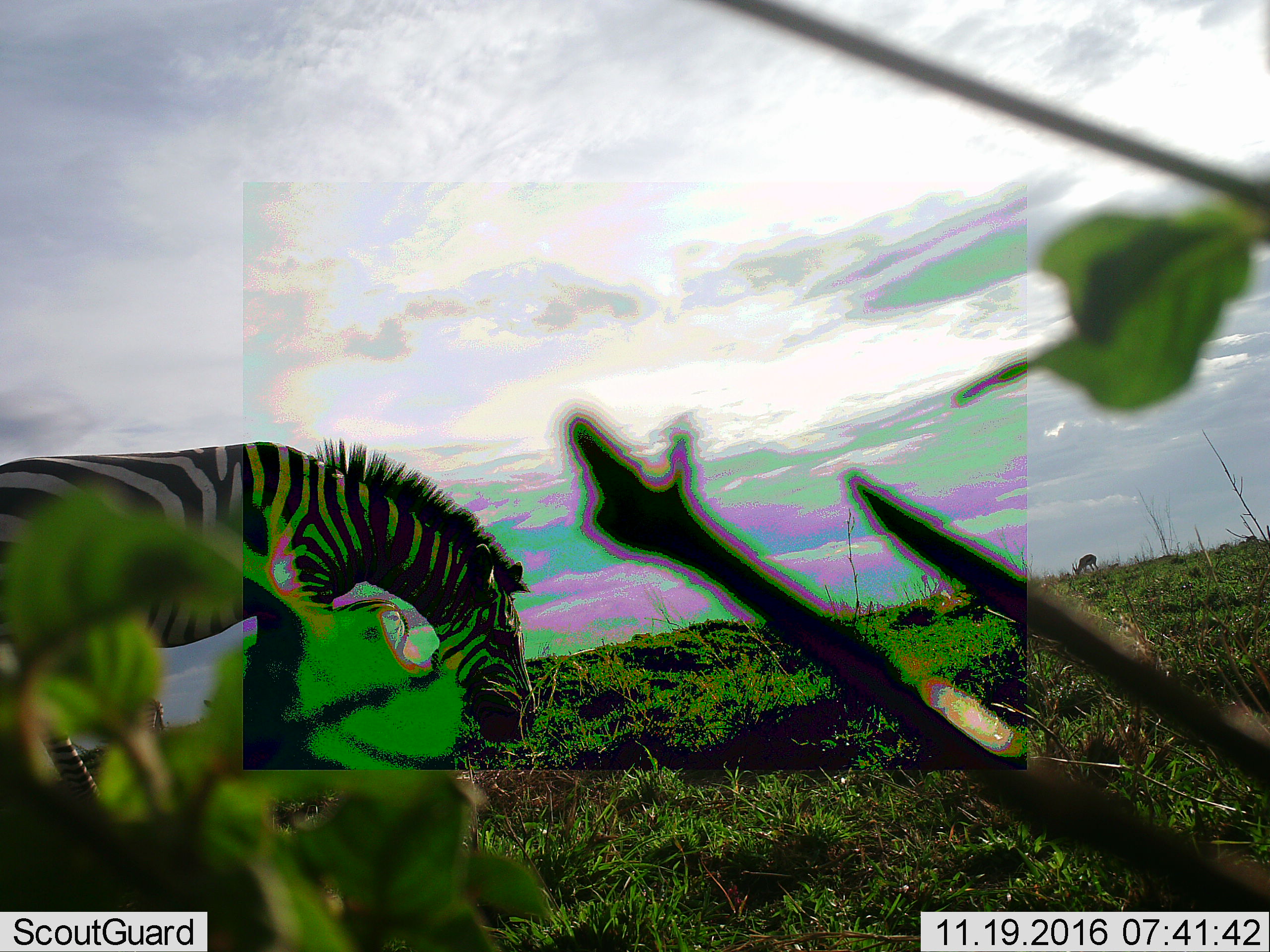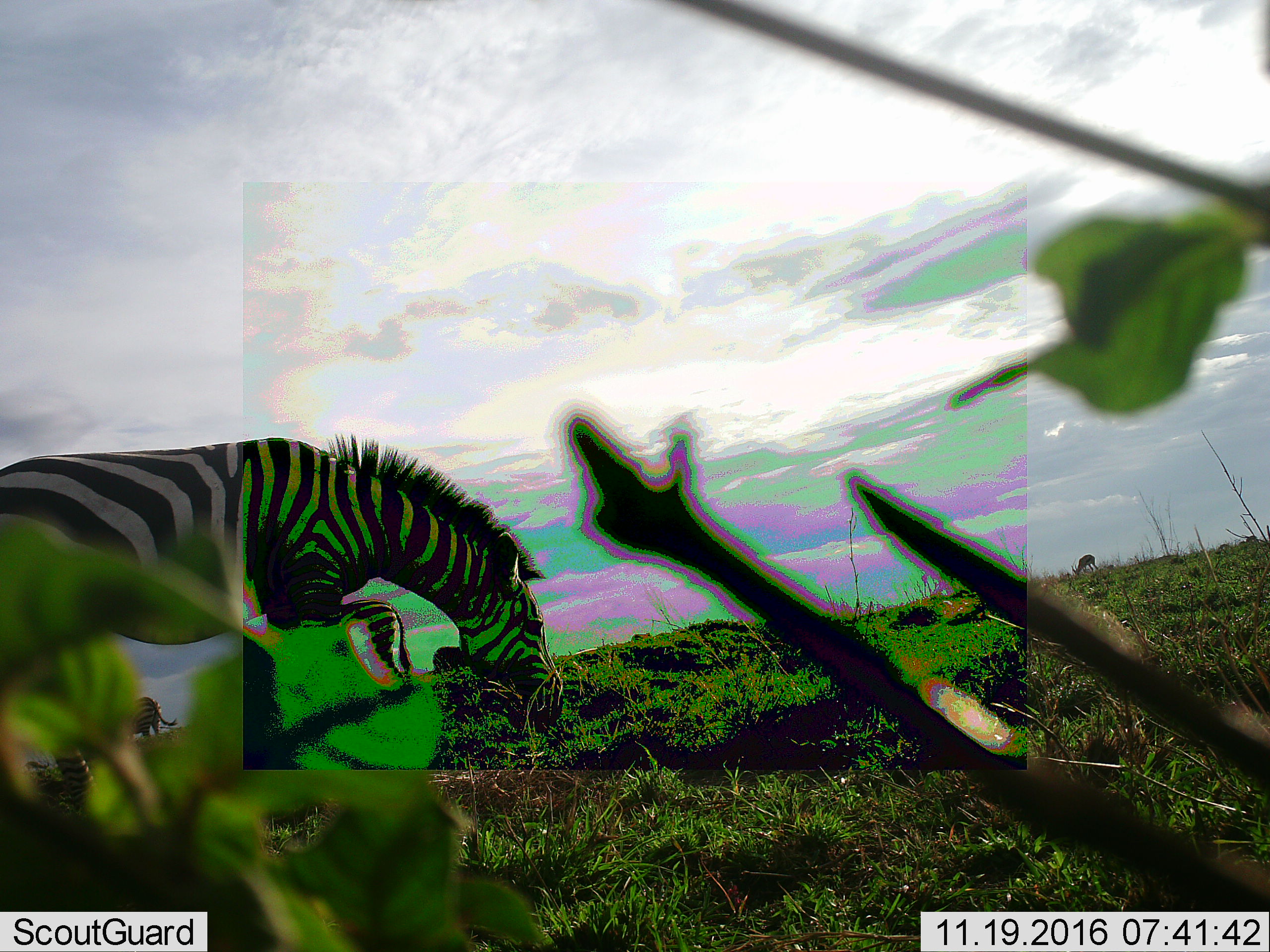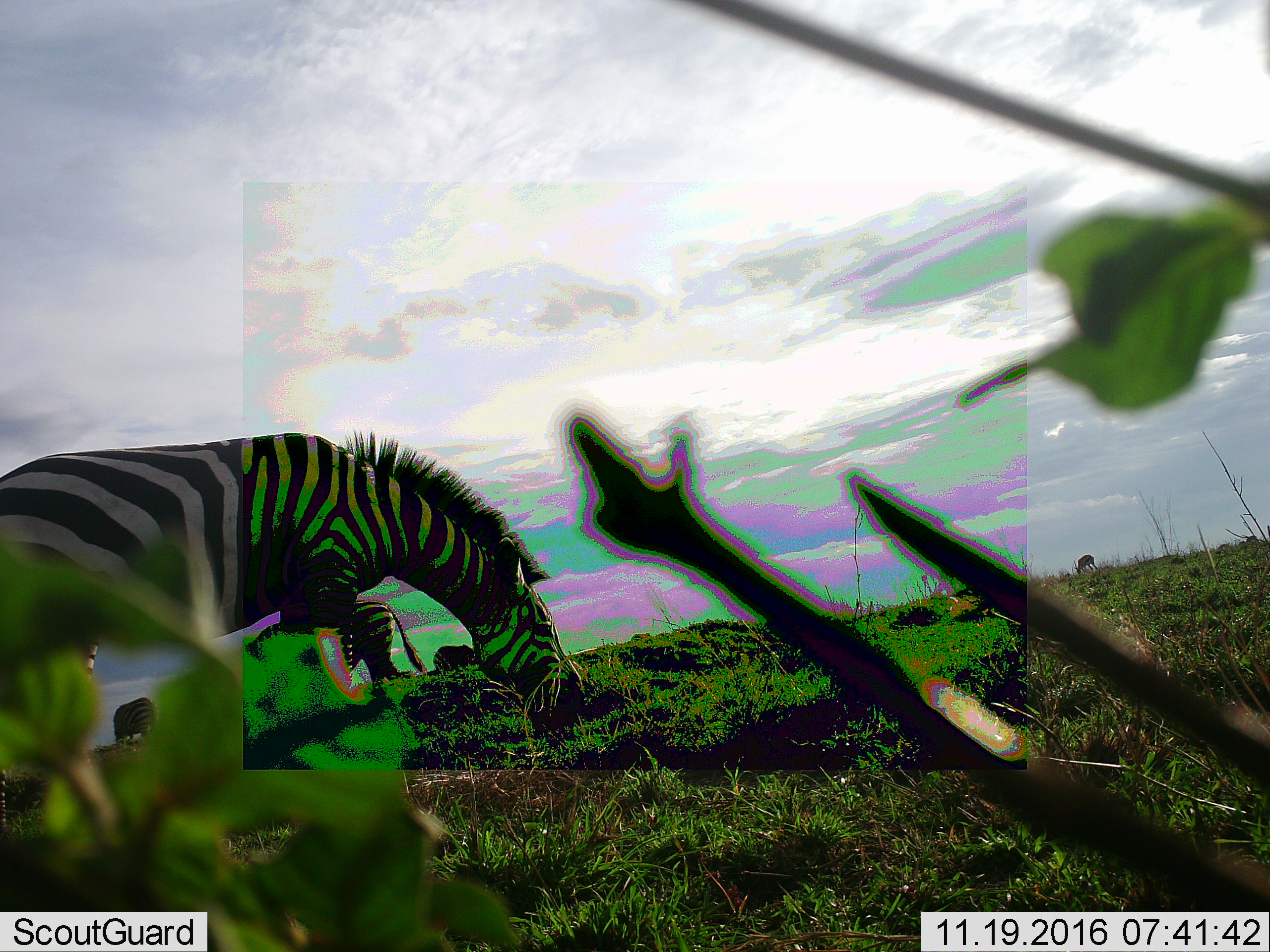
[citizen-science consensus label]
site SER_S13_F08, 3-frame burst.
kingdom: Animalia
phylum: Chordata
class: Mammalia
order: Perissodactyla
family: Equidae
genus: Equus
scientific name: Equus quagga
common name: plains zebra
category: zebraplains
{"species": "zebraplains (plains zebra) (Equus quagga)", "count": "1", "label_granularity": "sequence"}